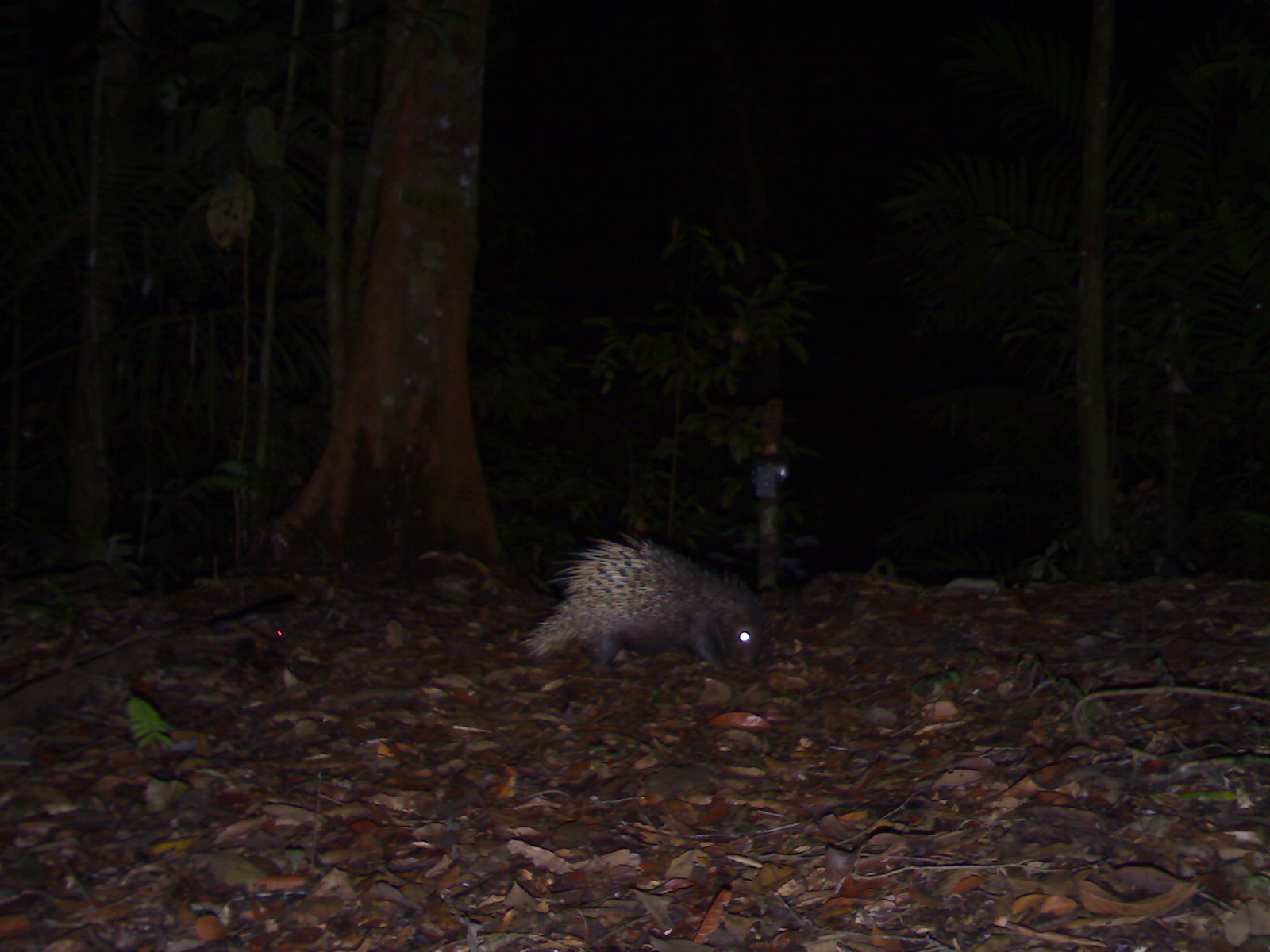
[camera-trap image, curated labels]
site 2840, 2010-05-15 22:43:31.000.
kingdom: Animalia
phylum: Chordata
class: Mammalia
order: Rodentia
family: Hystricidae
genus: Hystrix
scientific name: Hystrix brachyura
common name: east asian porcupine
Hystrix brachyura (east asian porcupine), count 1.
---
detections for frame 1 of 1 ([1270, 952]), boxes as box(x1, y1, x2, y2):
hystrix brachyura: box(518, 530, 769, 674)